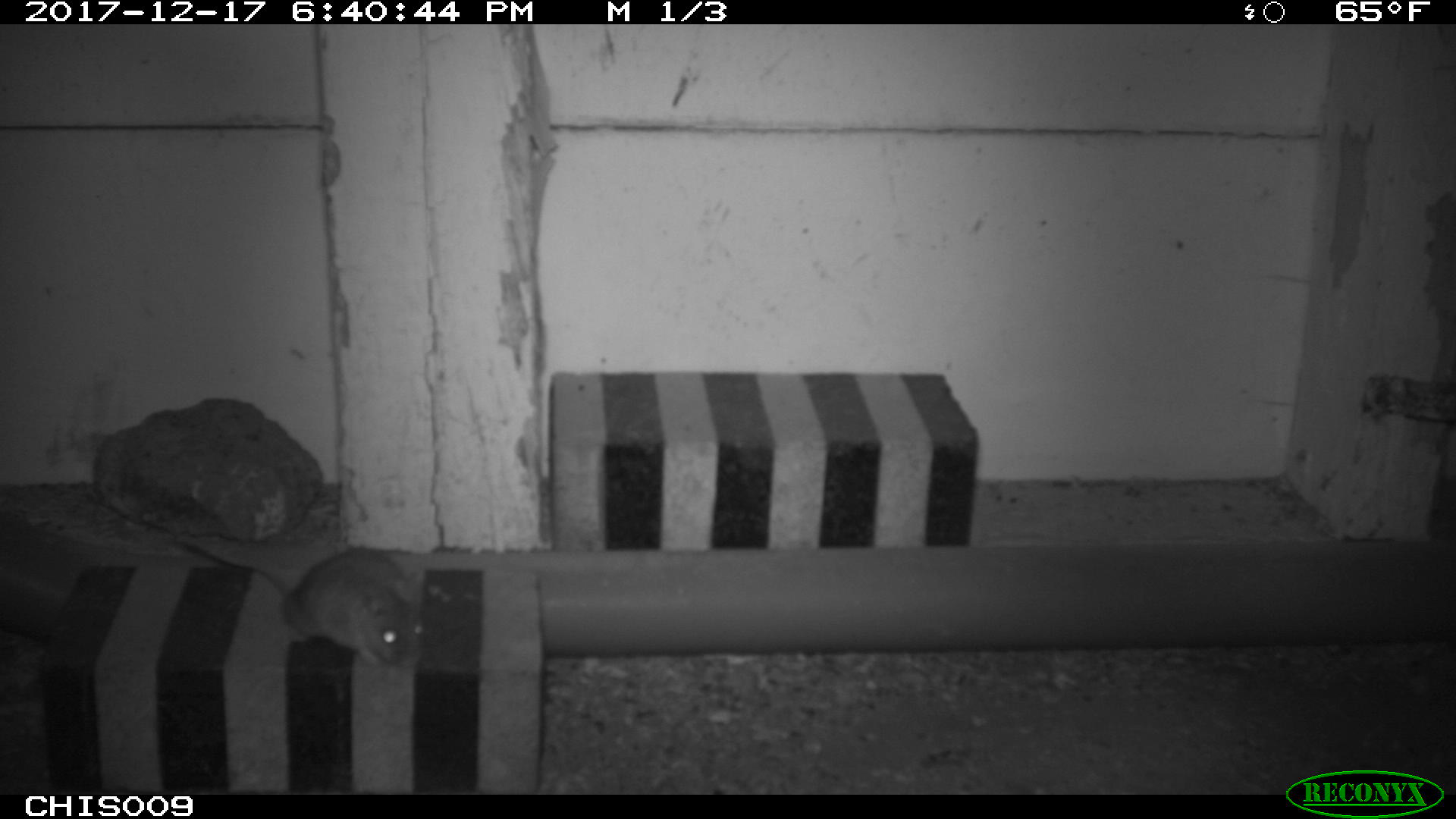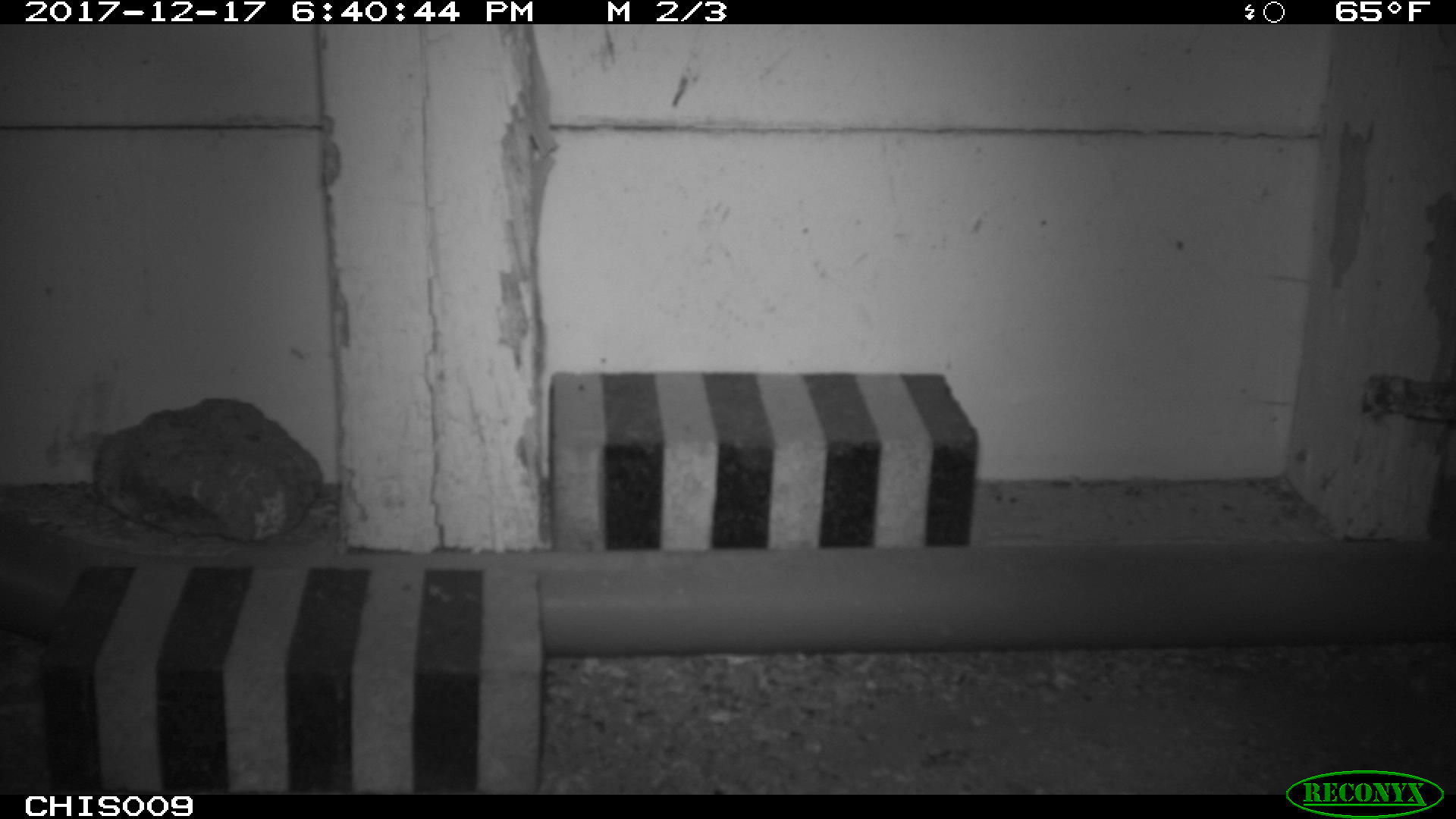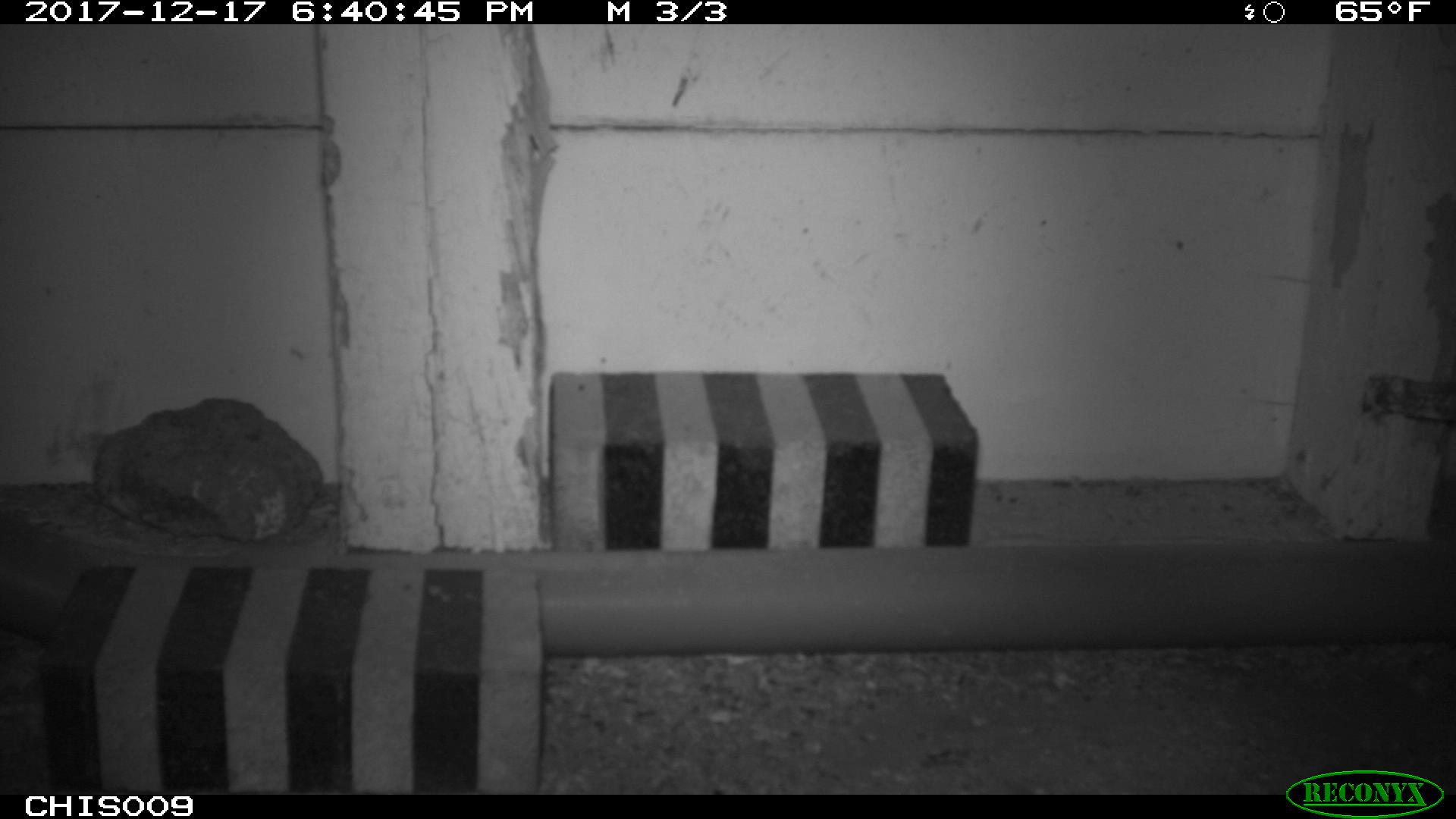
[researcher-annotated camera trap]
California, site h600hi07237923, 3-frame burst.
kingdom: Animalia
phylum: Chordata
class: Mammalia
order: Rodentia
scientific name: Rodentia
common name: rodent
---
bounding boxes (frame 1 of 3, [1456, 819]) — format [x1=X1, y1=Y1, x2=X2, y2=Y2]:
rodent: [x1=172, y1=529, x2=422, y2=665]